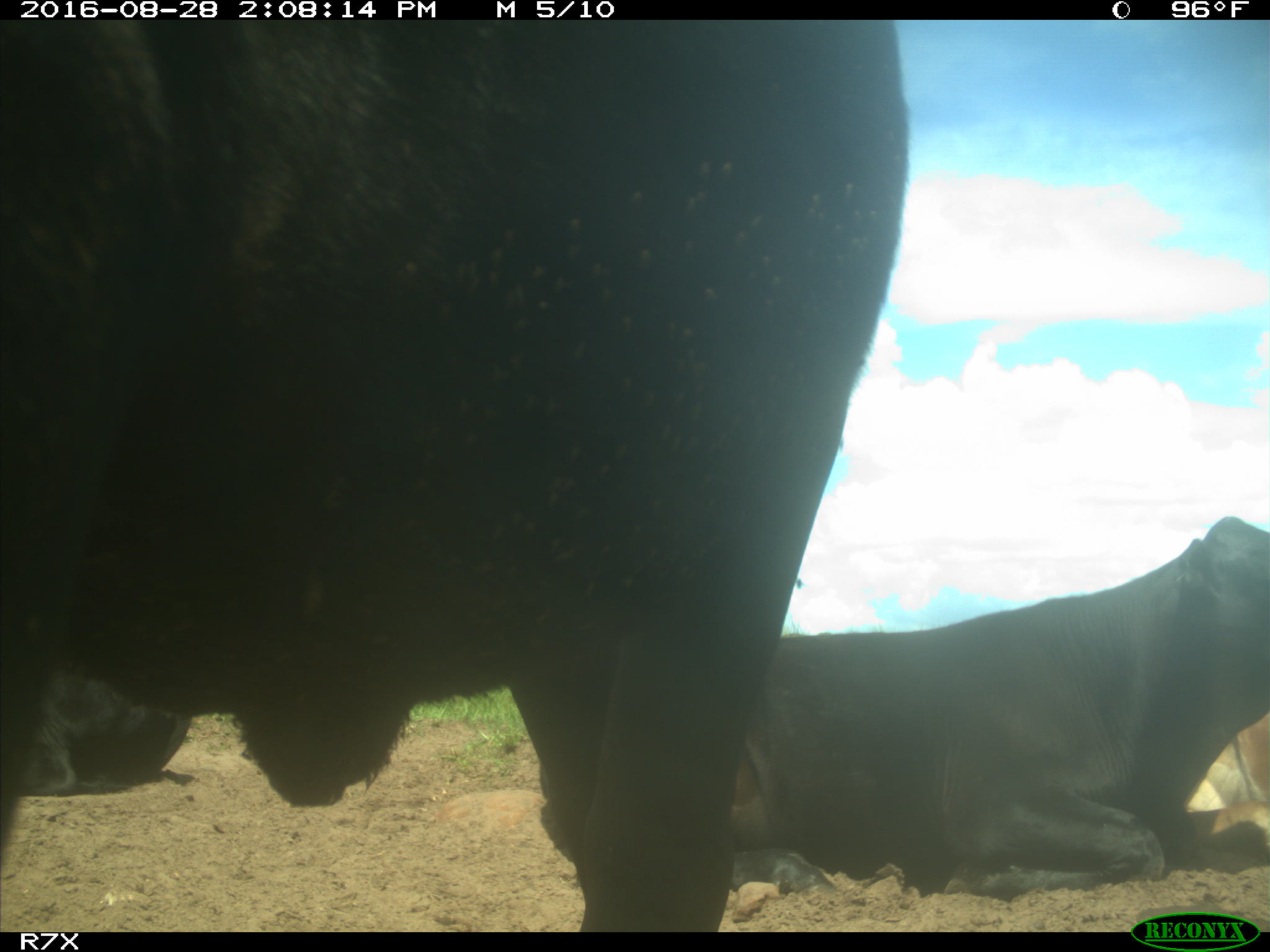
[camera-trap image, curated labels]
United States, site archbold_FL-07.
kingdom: Animalia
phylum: Chordata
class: Mammalia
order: Artiodactyla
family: Bovidae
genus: Bos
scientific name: Bos taurus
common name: domestic cow